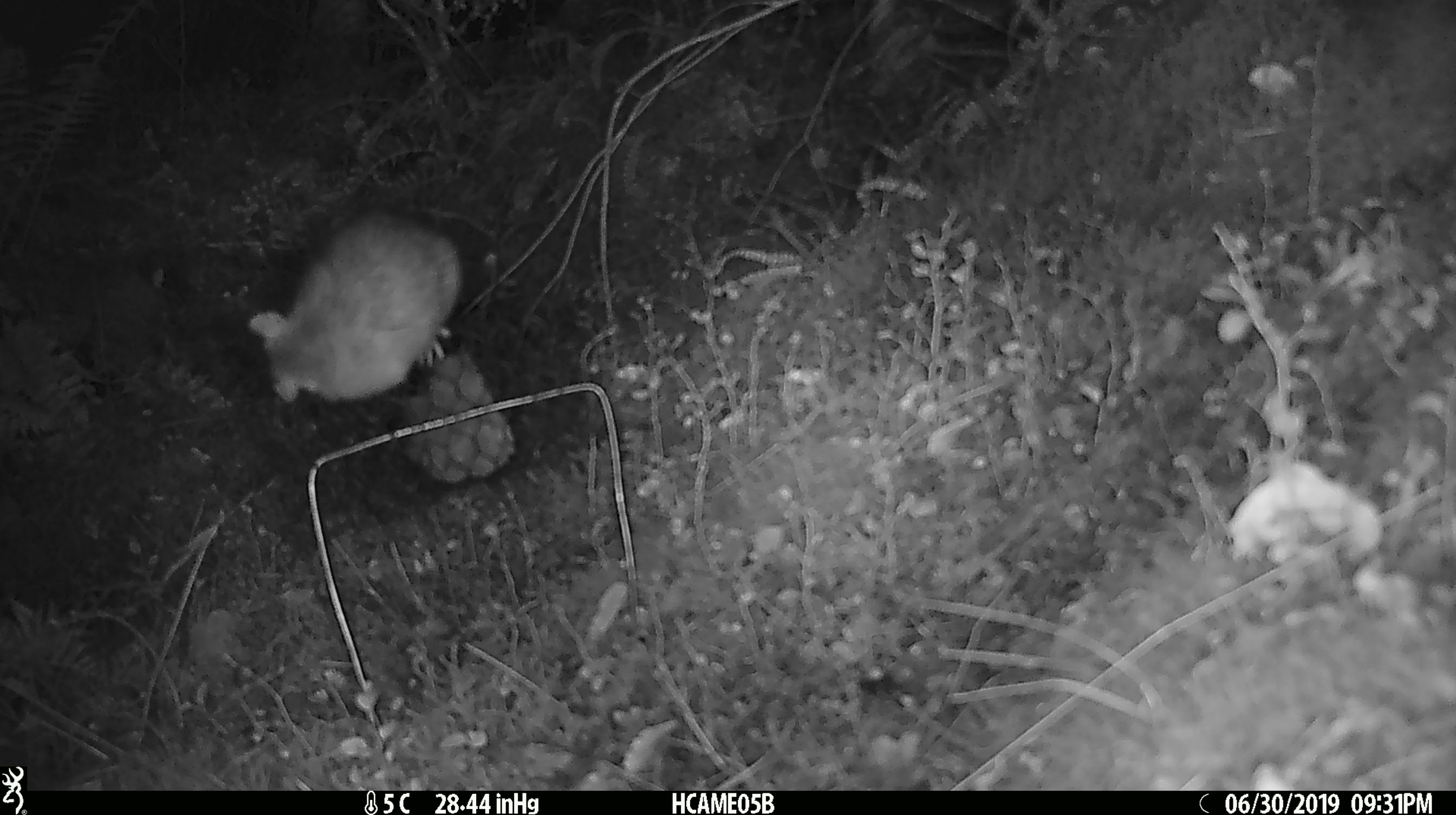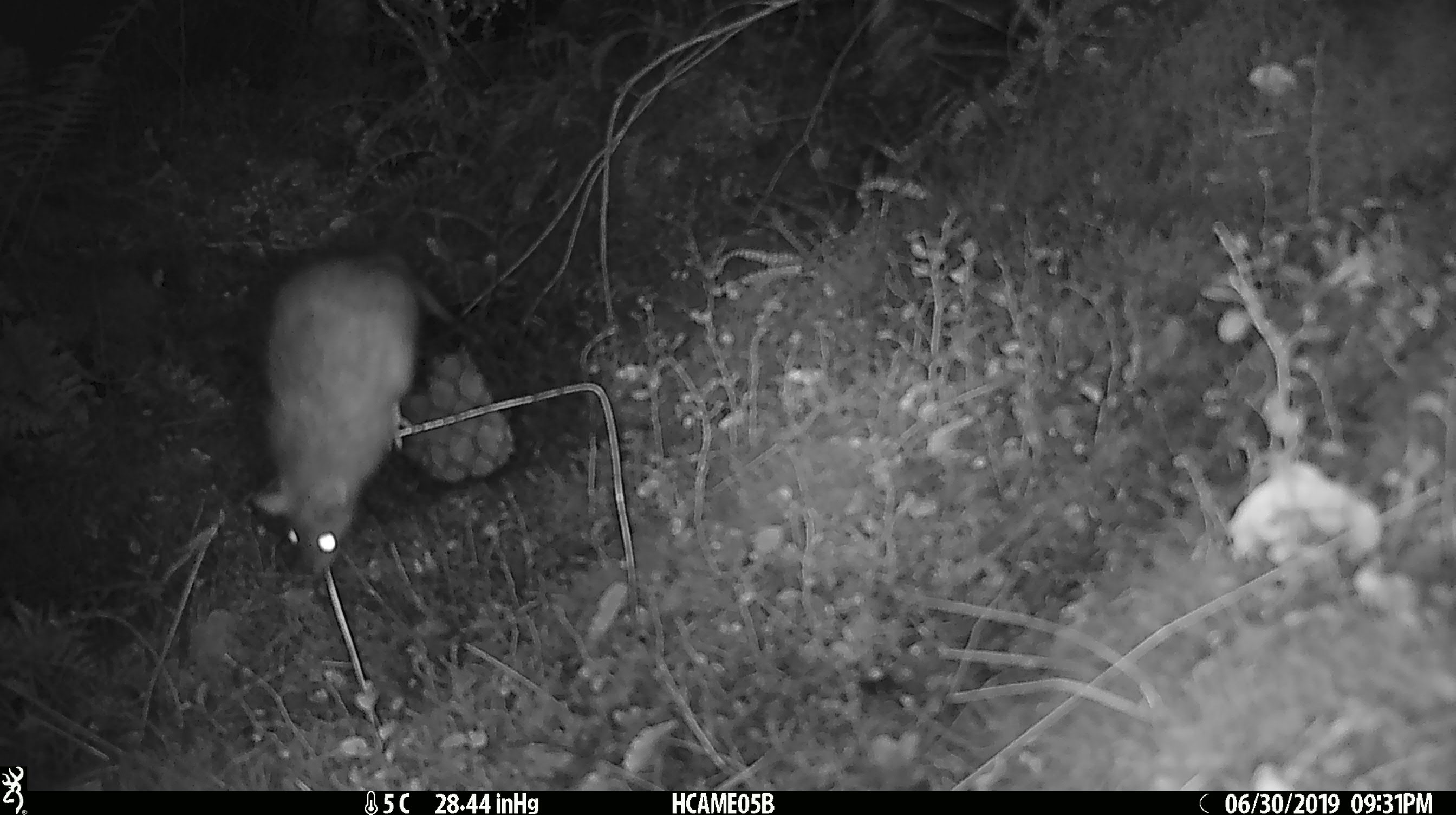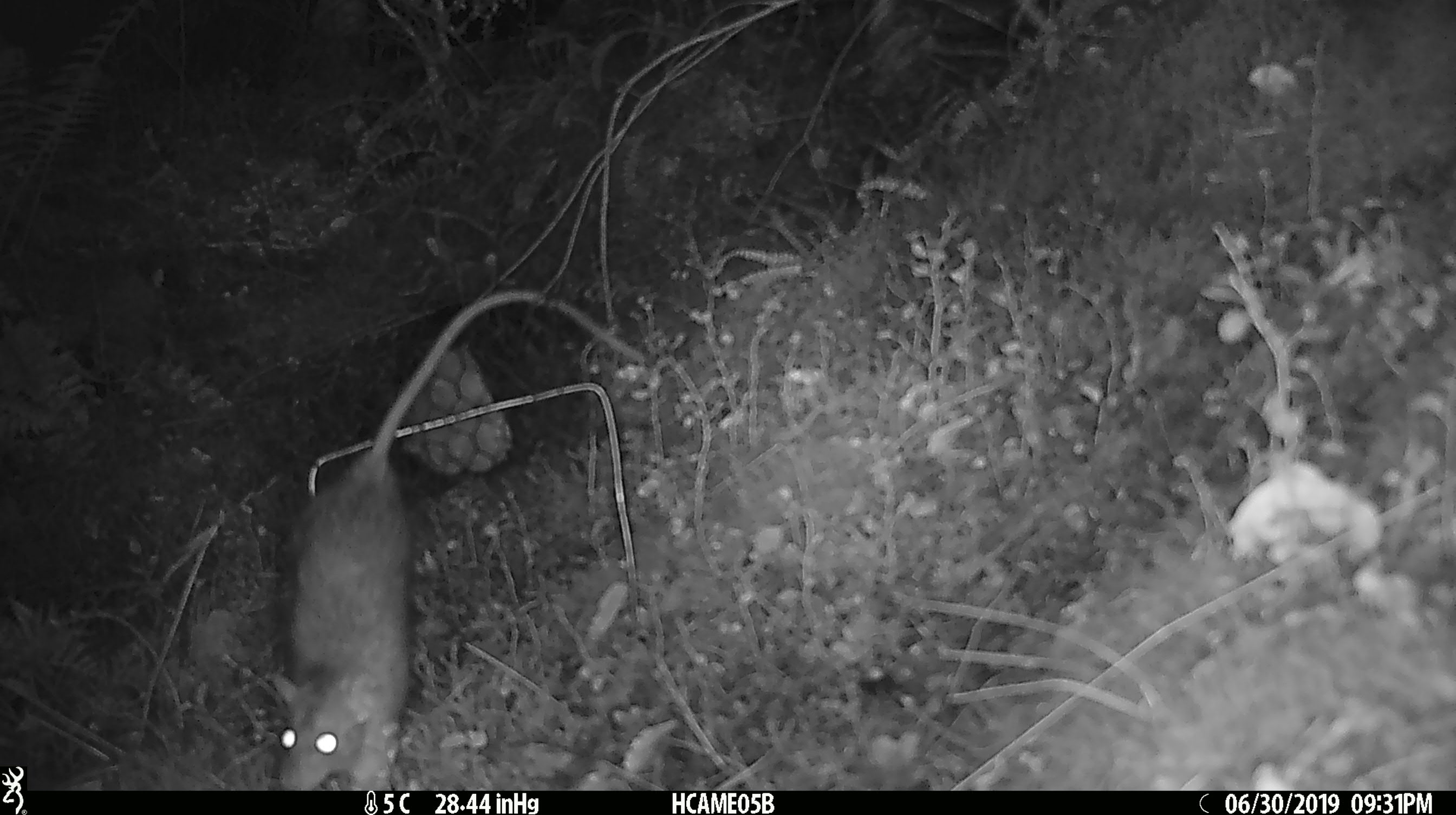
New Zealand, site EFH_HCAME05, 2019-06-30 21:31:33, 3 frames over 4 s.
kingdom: Animalia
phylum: Chordata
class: Mammalia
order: Rodentia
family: Muridae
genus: Rattus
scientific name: Rattus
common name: rat